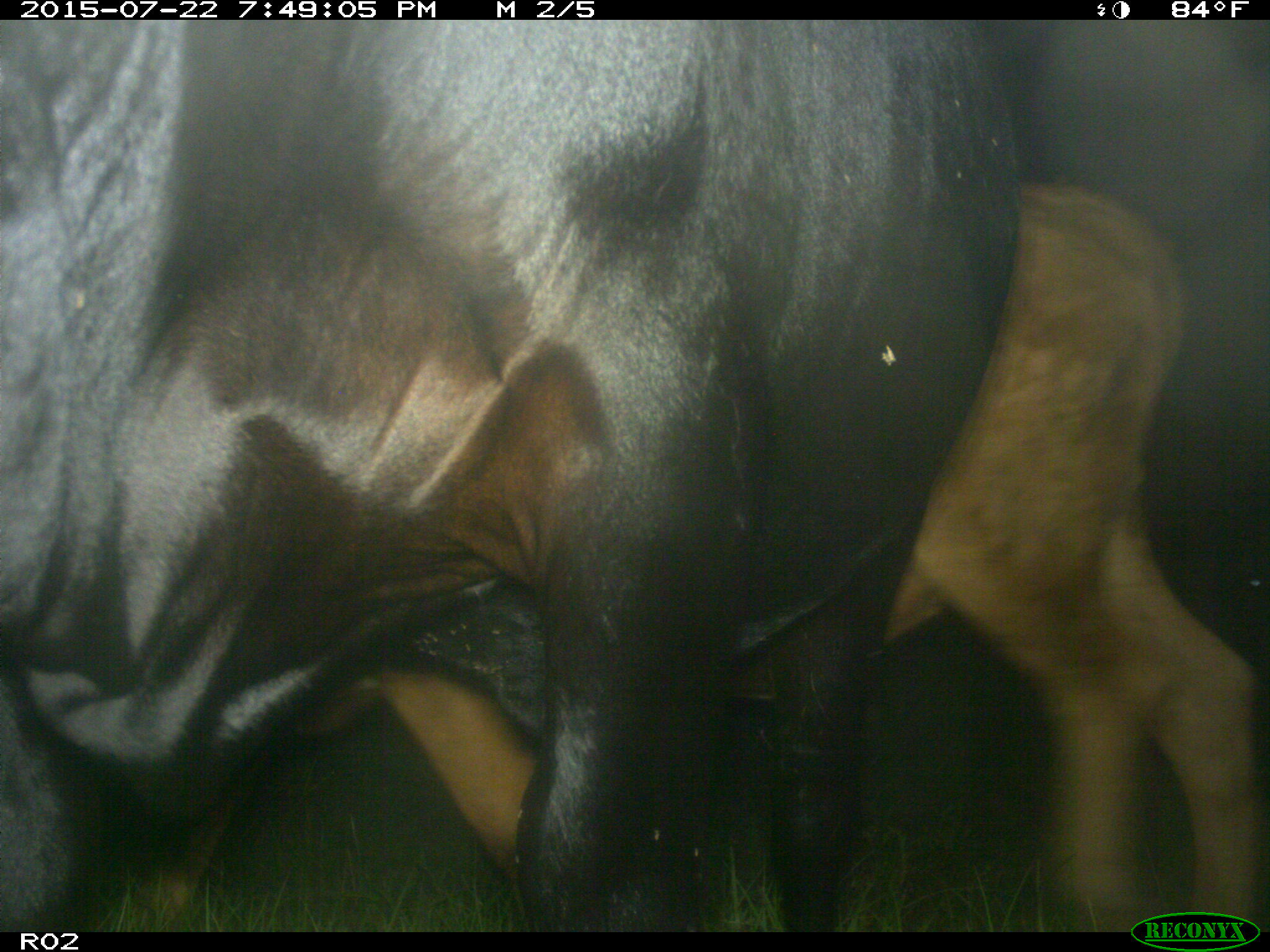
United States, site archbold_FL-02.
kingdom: Animalia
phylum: Chordata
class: Mammalia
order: Artiodactyla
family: Bovidae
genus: Bos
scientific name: Bos taurus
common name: domestic cow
Bos taurus (domestic cow).